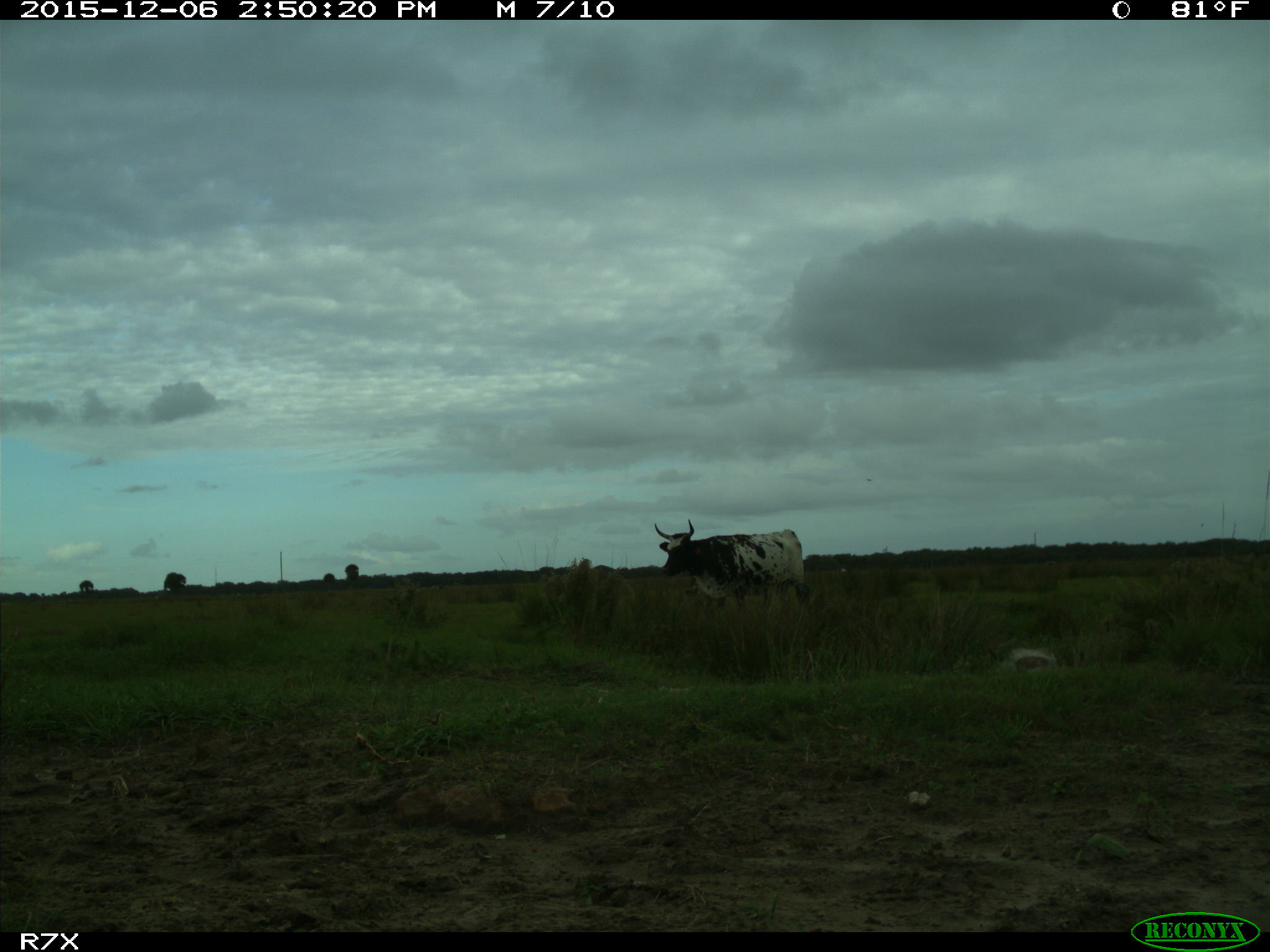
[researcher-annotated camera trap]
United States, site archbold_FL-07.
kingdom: Animalia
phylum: Chordata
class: Mammalia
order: Artiodactyla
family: Bovidae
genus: Bos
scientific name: Bos taurus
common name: domestic cow